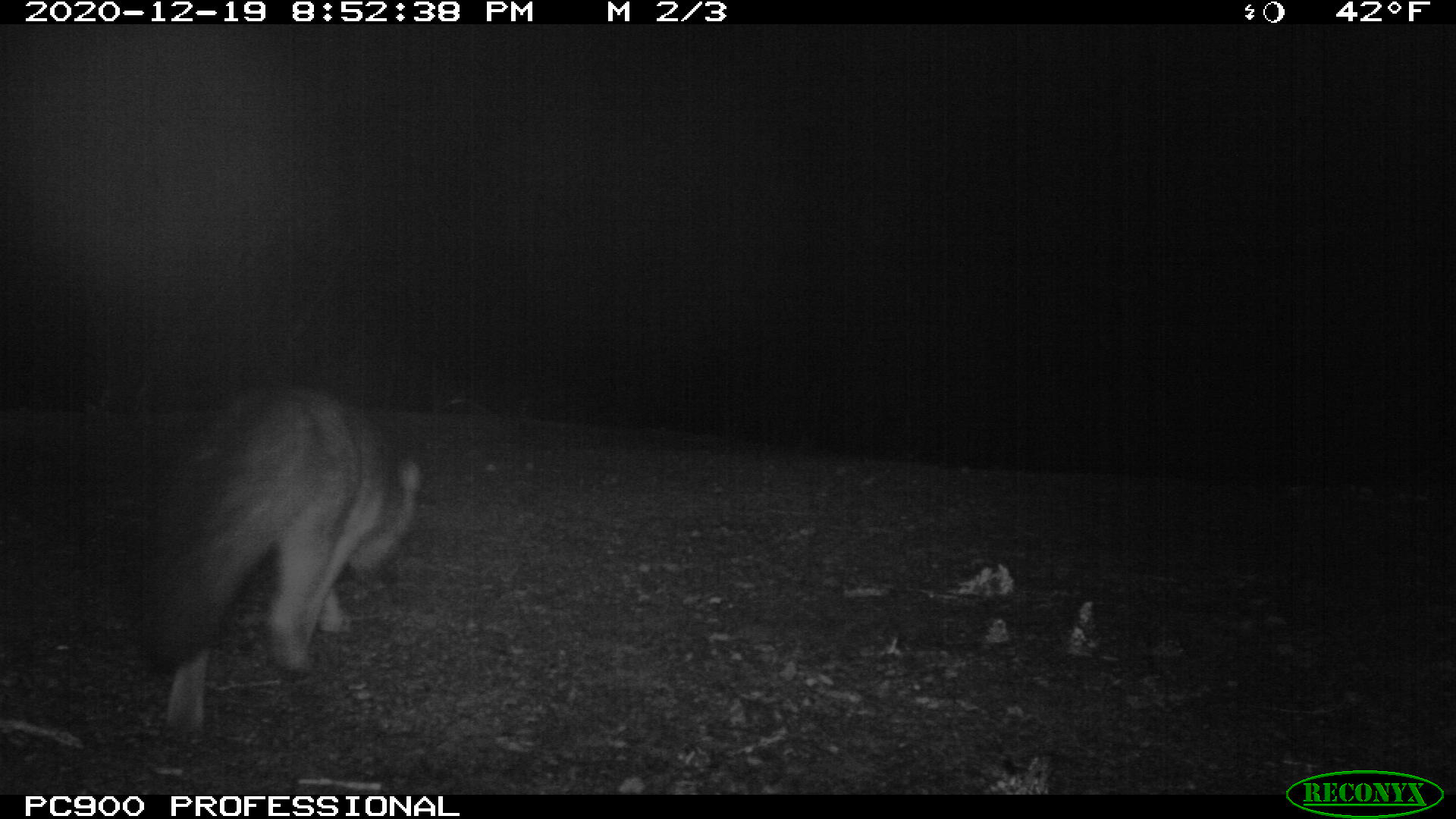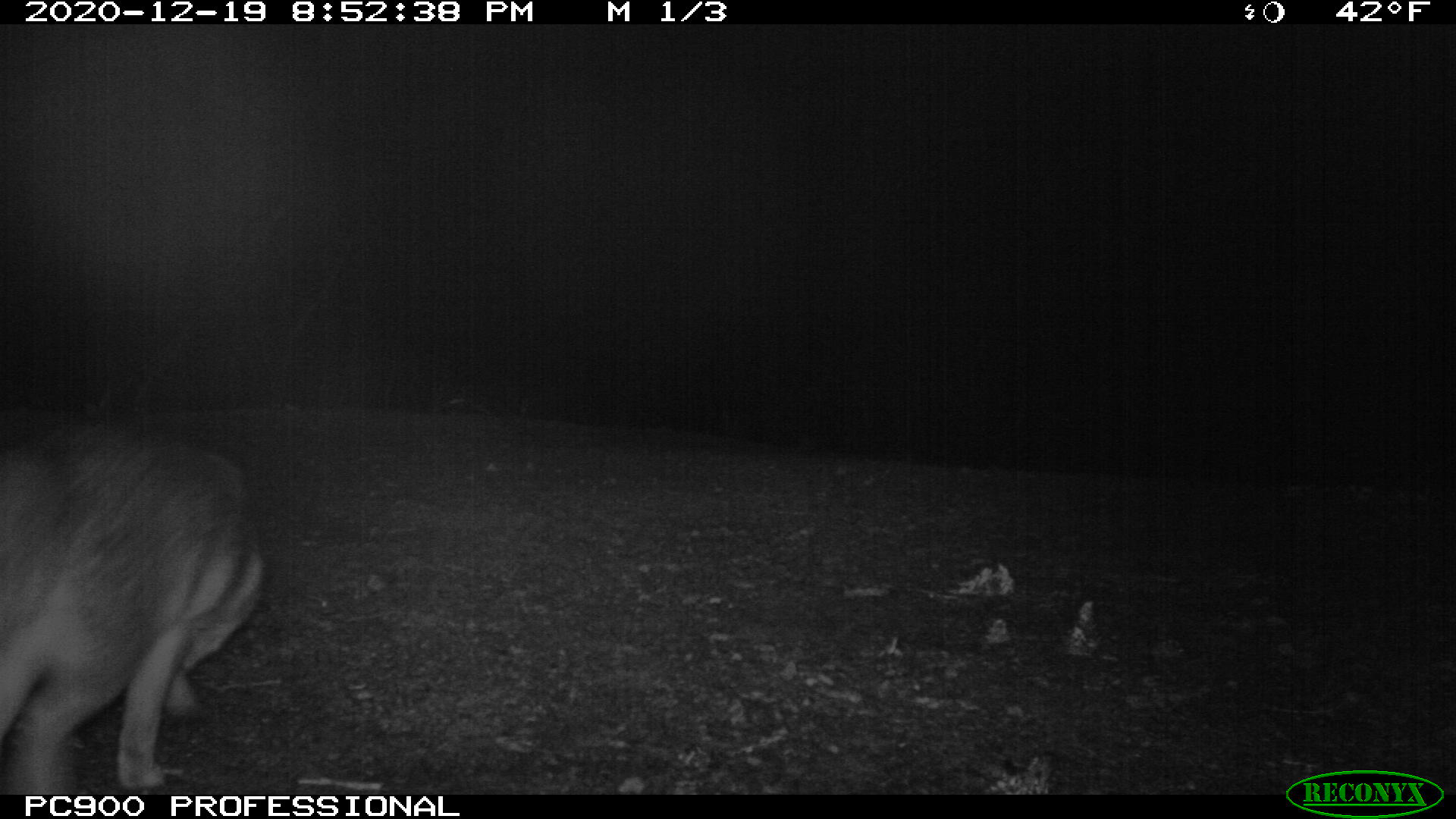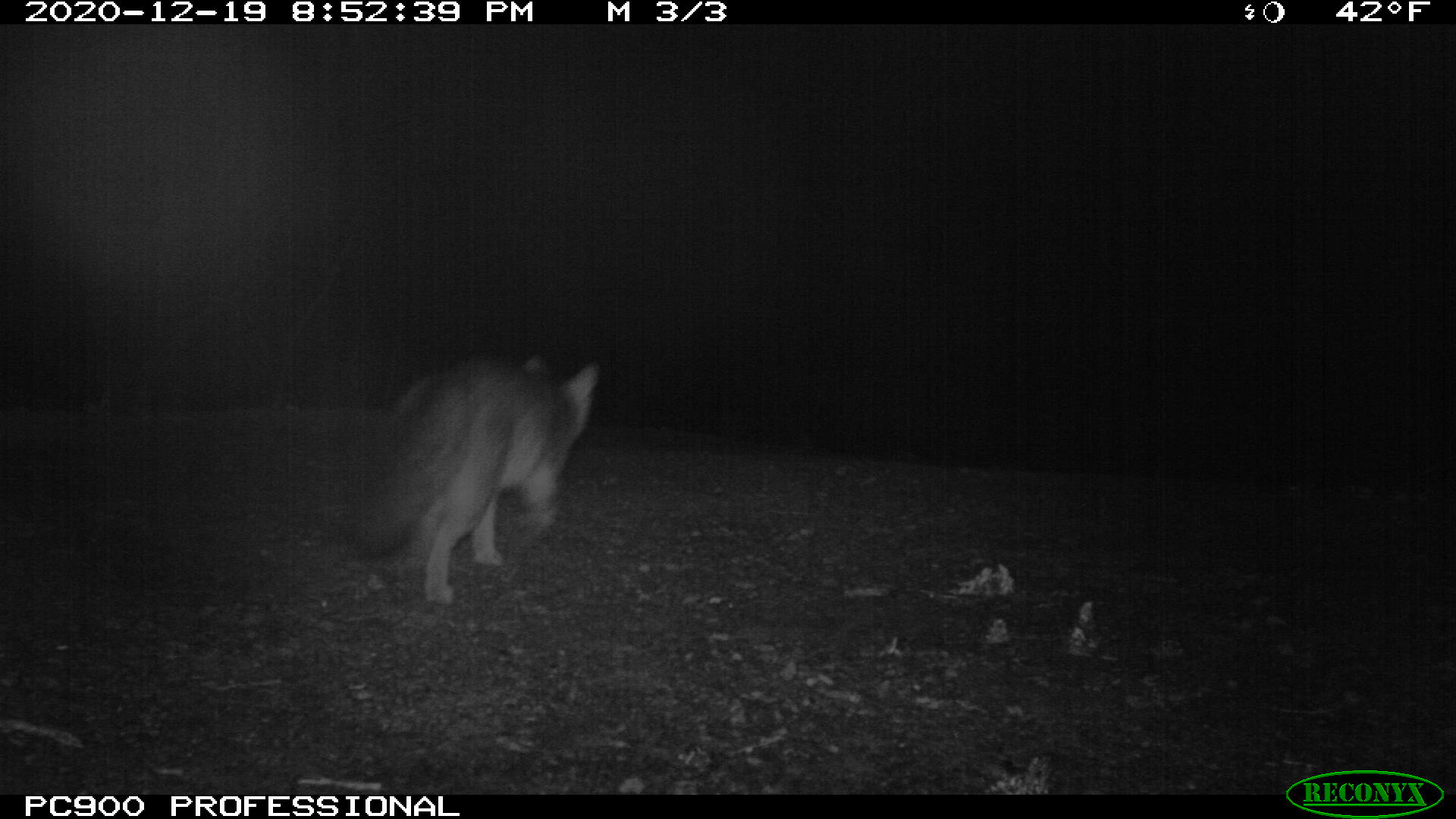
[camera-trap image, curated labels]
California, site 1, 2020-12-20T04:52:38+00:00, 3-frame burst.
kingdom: Animalia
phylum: Chordata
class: Mammalia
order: Carnivora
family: Canidae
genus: Canis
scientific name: Canis latrans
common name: coyote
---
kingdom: Animalia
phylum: Chordata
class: Mammalia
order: Carnivora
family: Canidae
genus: Urocyon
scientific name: Urocyon cinereoargenteus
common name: gray fox